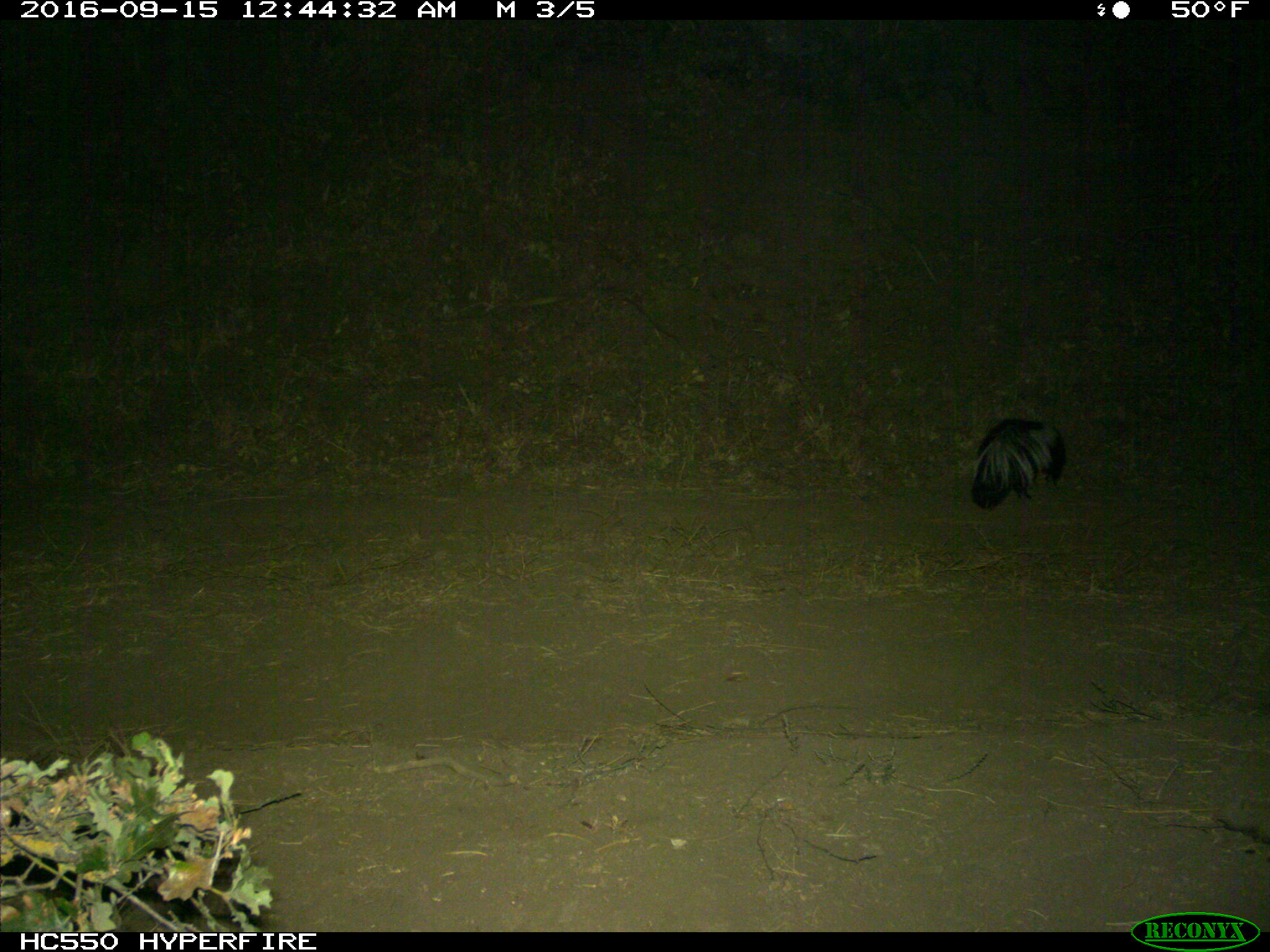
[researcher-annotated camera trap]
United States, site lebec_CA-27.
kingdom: Animalia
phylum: Chordata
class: Mammalia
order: Carnivora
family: Mephitidae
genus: Mephitis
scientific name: Mephitis mephitis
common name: striped skunk